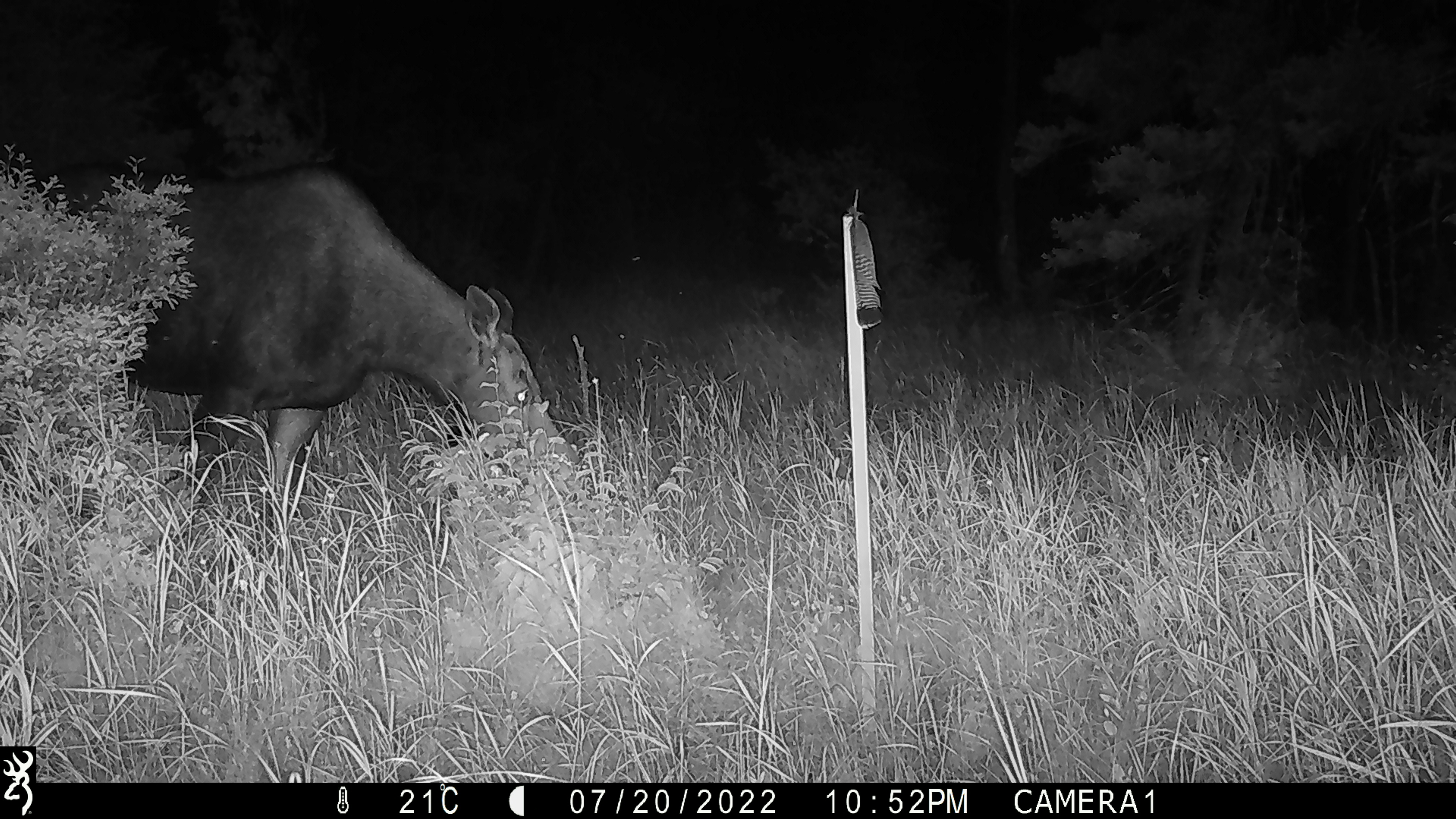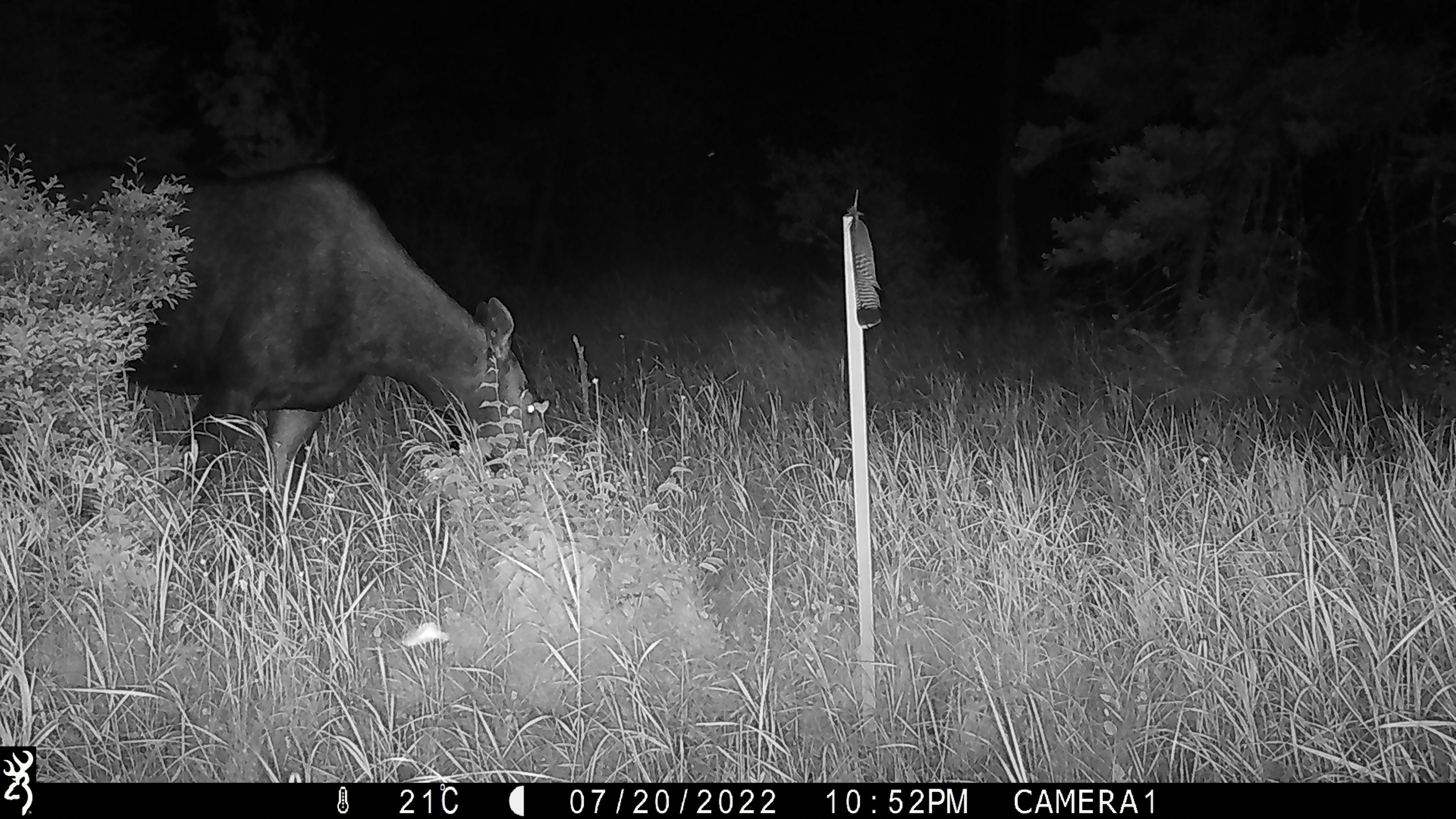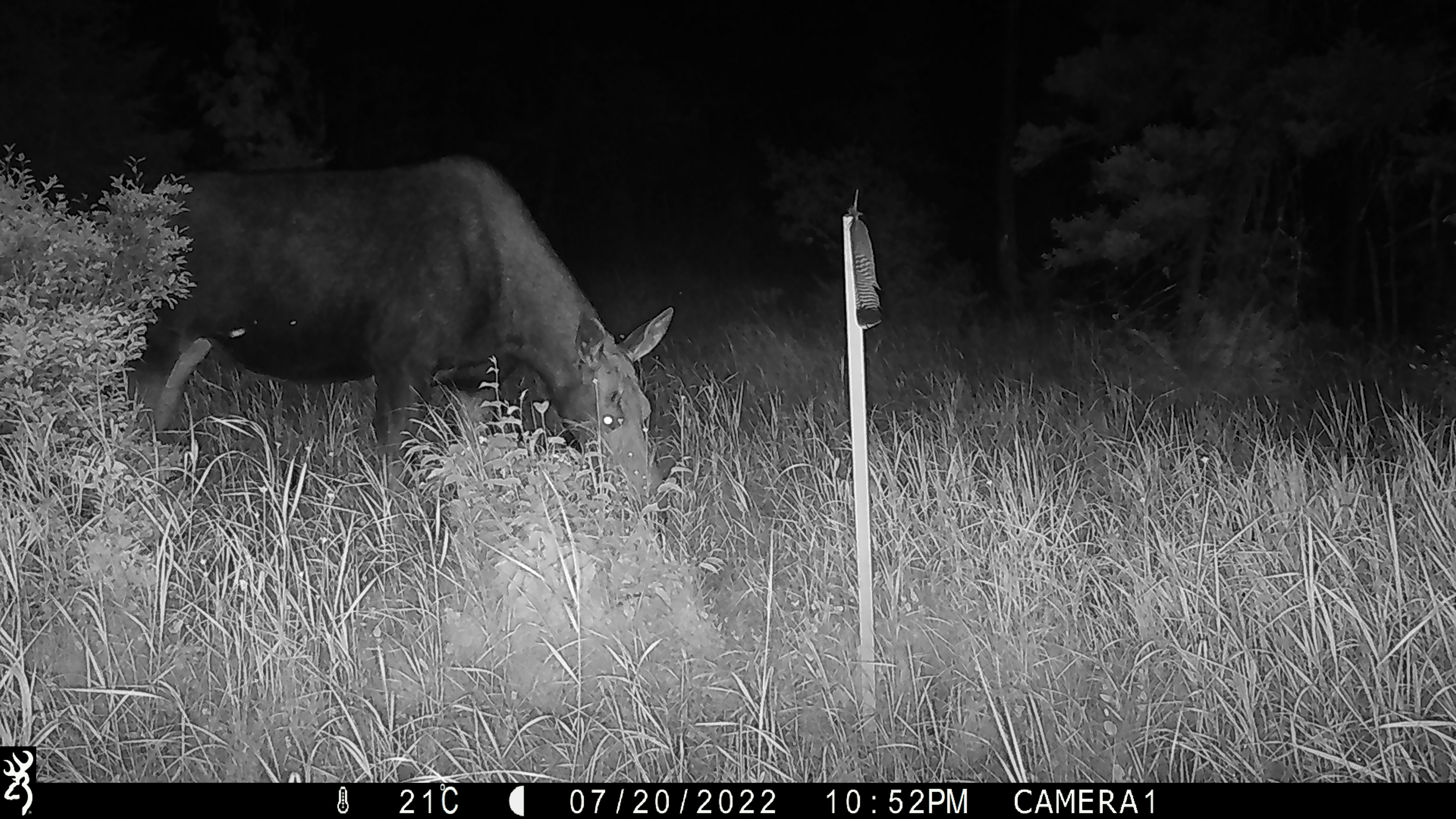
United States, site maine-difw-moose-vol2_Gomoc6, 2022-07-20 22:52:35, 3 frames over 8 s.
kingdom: Animalia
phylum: Chordata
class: Mammalia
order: Artiodactyla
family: Cervidae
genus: Alces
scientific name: Alces alces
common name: moose